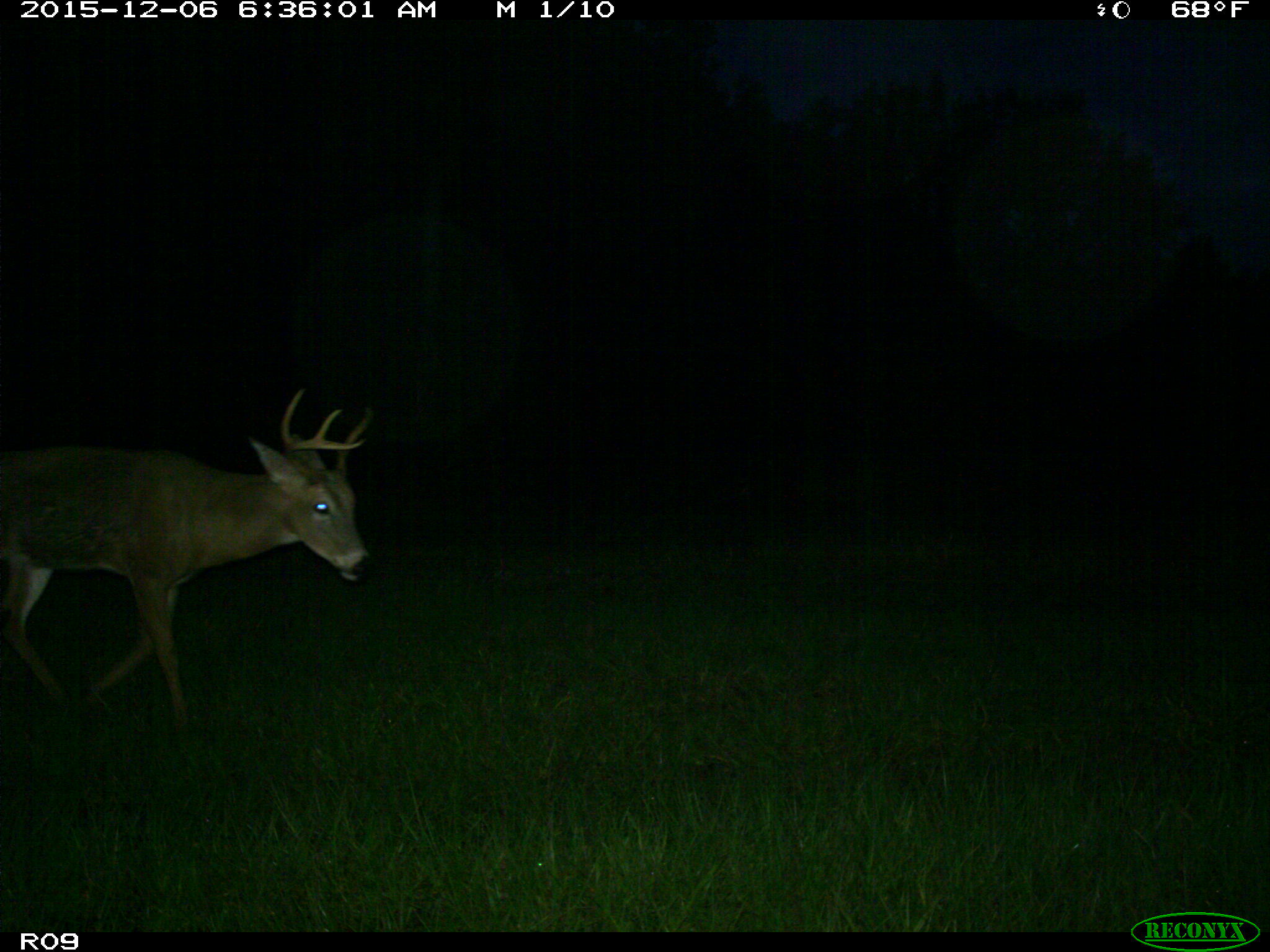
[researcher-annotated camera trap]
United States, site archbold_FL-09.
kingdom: Animalia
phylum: Chordata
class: Mammalia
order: Artiodactyla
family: Cervidae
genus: Odocoileus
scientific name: Odocoileus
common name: deer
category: unidentified deer